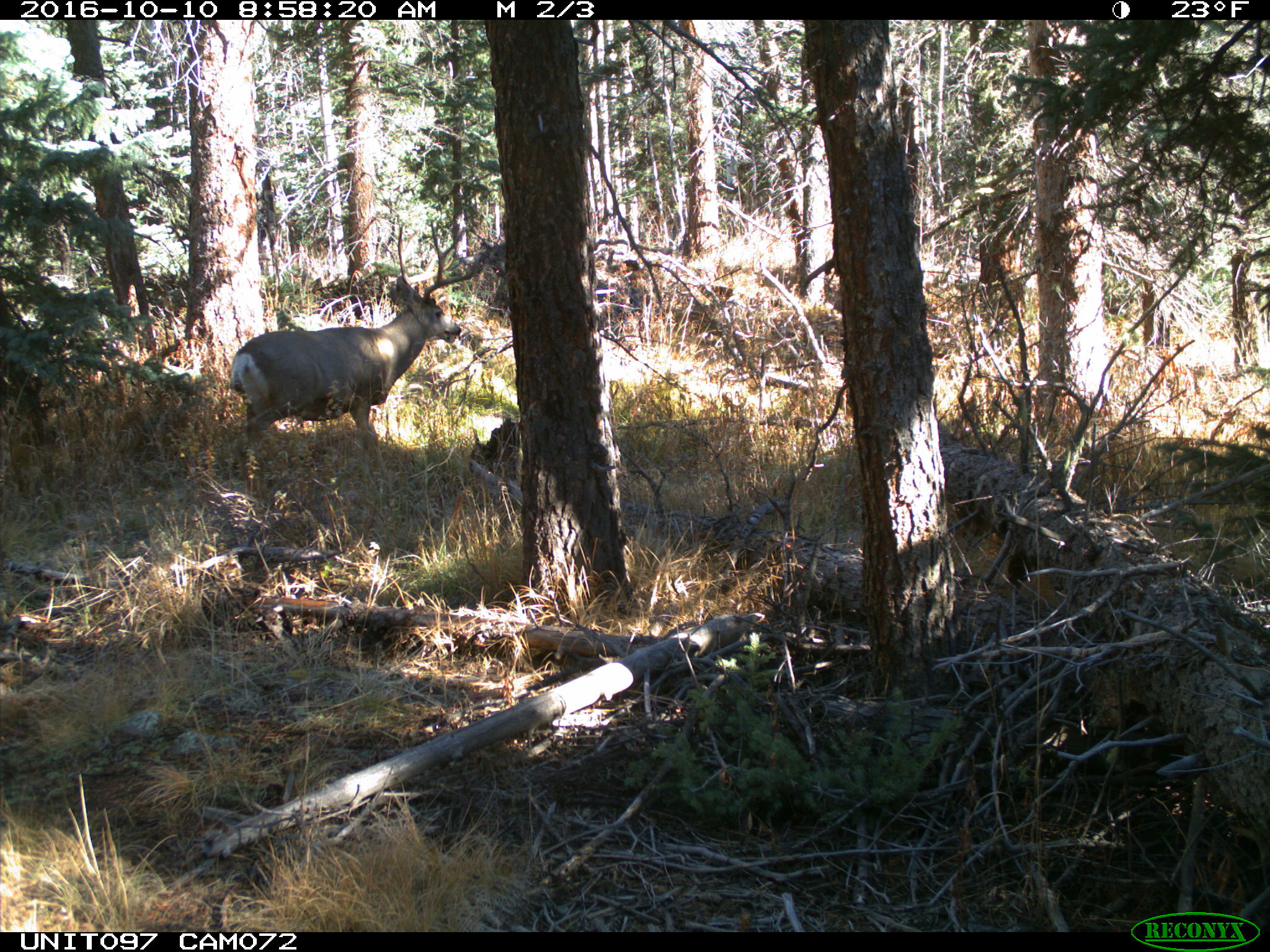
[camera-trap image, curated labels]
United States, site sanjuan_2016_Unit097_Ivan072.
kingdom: Animalia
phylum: Chordata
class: Mammalia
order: Artiodactyla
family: Cervidae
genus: Odocoileus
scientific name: Odocoileus hemionus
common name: mule deer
Odocoileus hemionus (mule deer).